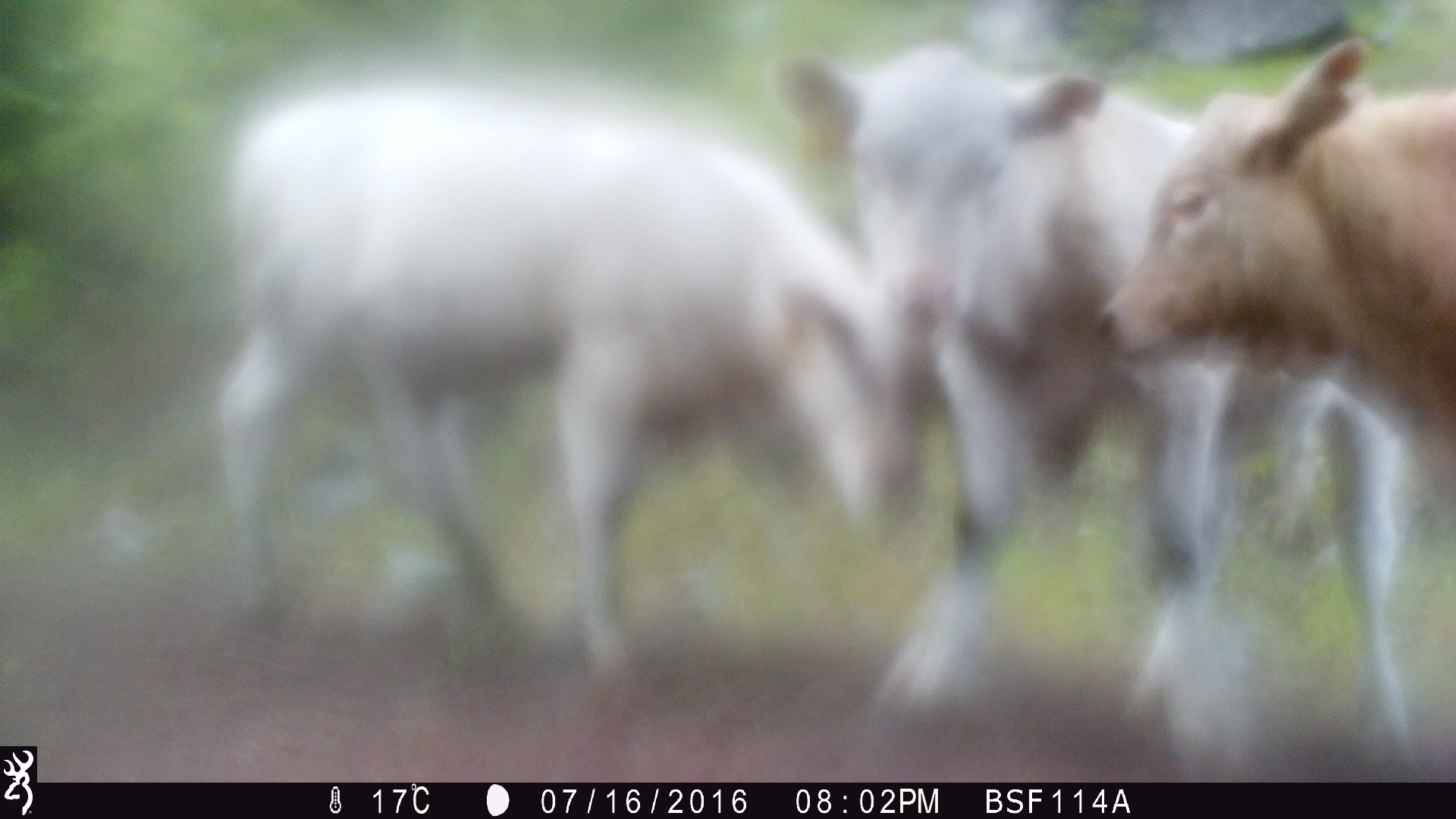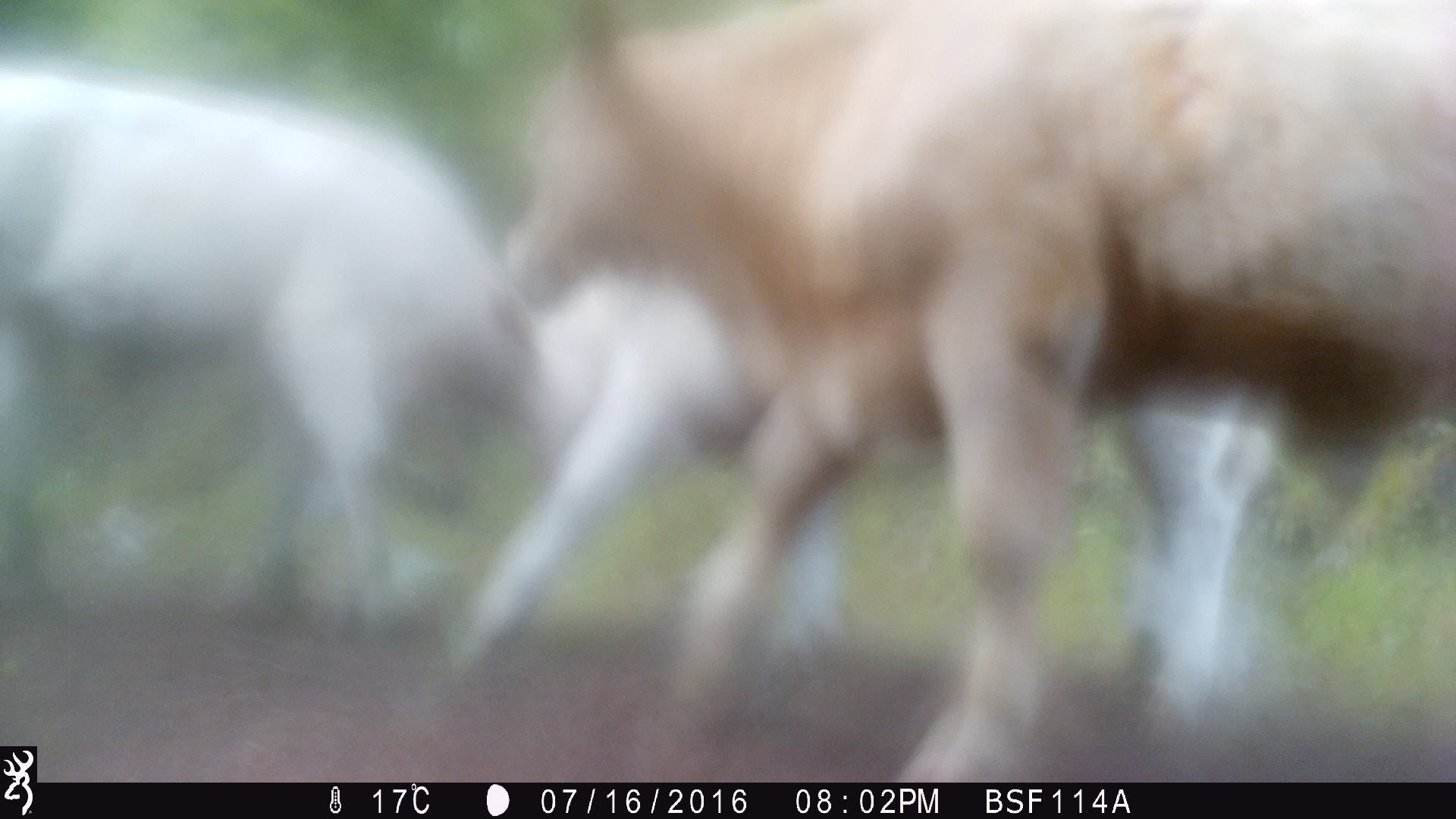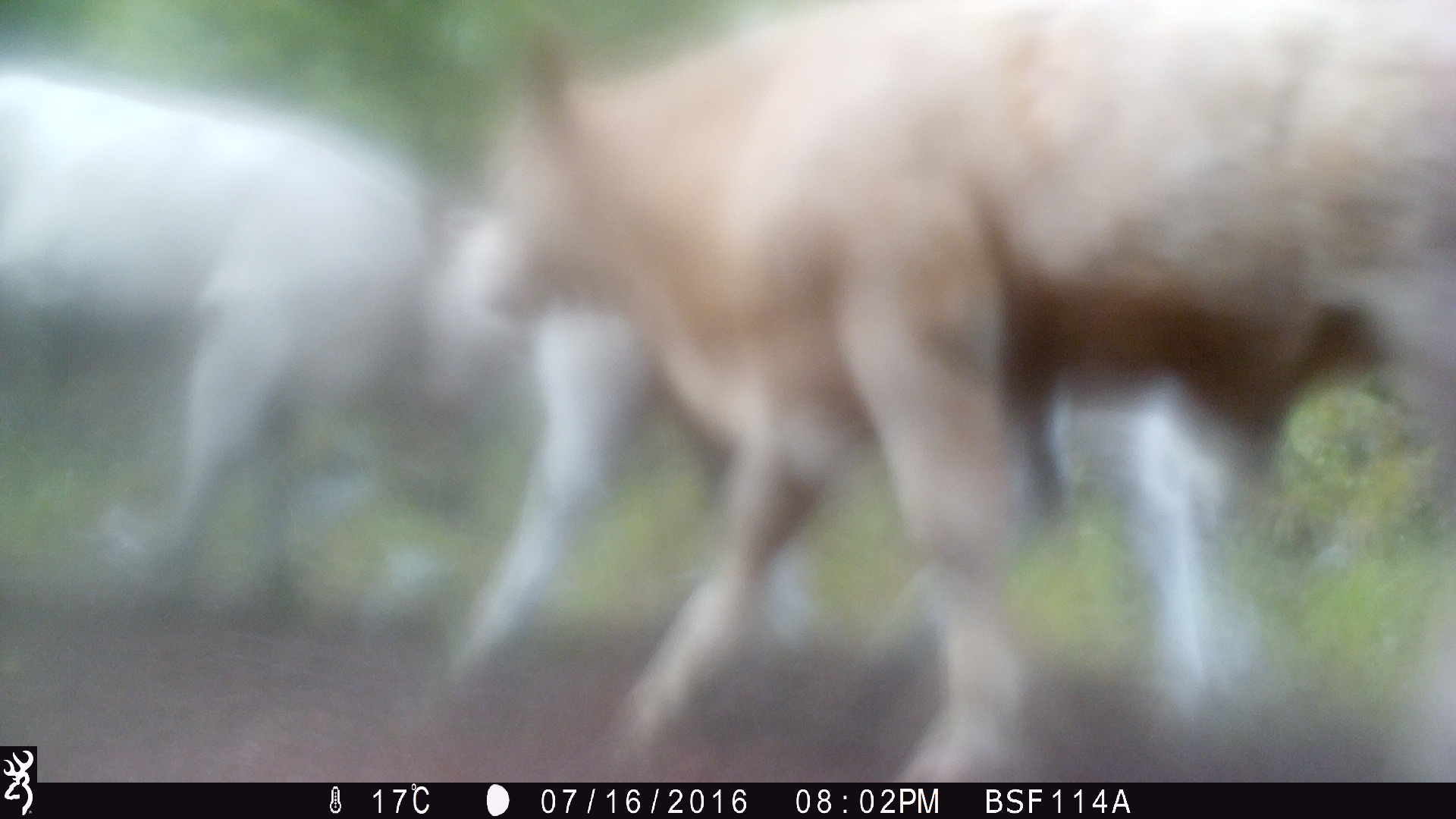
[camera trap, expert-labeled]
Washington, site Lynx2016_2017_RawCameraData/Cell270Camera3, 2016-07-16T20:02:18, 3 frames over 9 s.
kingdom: Animalia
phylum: Chordata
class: Mammalia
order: Artiodactyla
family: Bovidae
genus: Bos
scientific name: Bos taurus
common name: domestic cattle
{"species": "domestic cattle (Bos taurus)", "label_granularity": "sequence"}